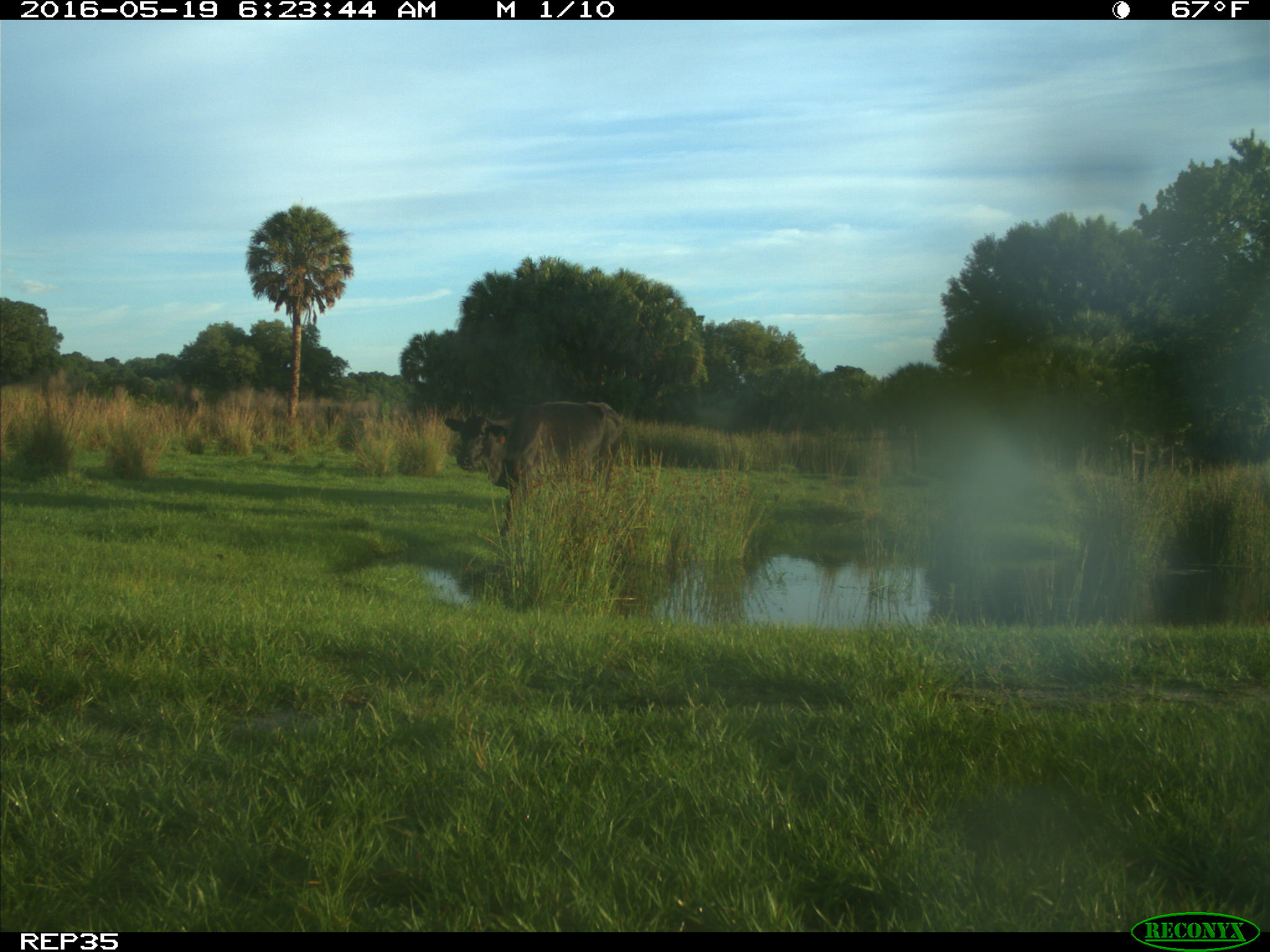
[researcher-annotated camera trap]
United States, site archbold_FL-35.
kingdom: Animalia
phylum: Chordata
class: Mammalia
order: Artiodactyla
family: Bovidae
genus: Bos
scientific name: Bos taurus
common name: domestic cow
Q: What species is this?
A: Bos taurus (domestic cow).